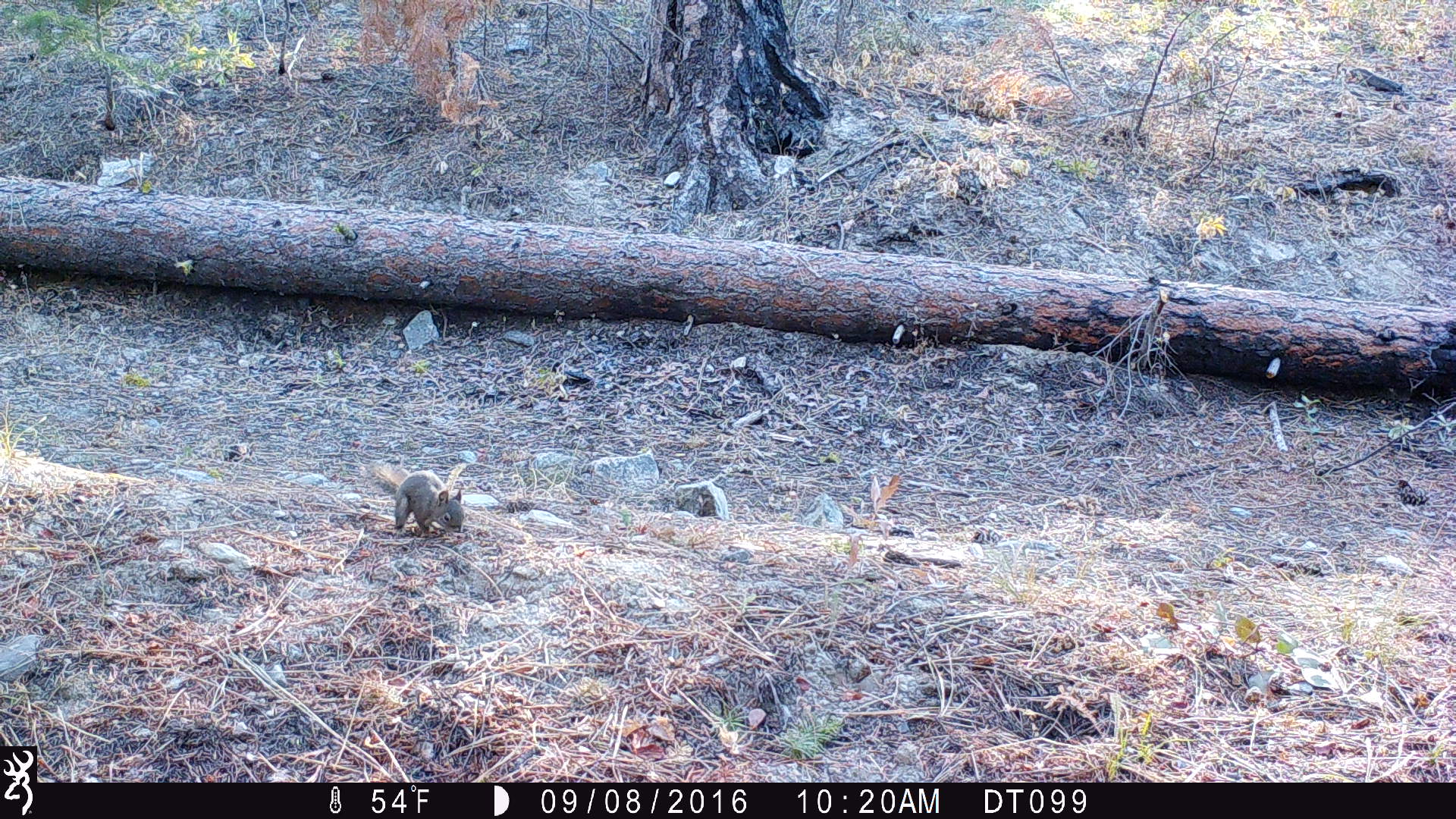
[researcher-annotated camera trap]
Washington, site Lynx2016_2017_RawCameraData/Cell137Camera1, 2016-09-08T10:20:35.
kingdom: Animalia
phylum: Chordata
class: Mammalia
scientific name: Mammalia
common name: small mammal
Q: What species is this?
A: Small mammal (Mammalia).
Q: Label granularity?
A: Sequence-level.